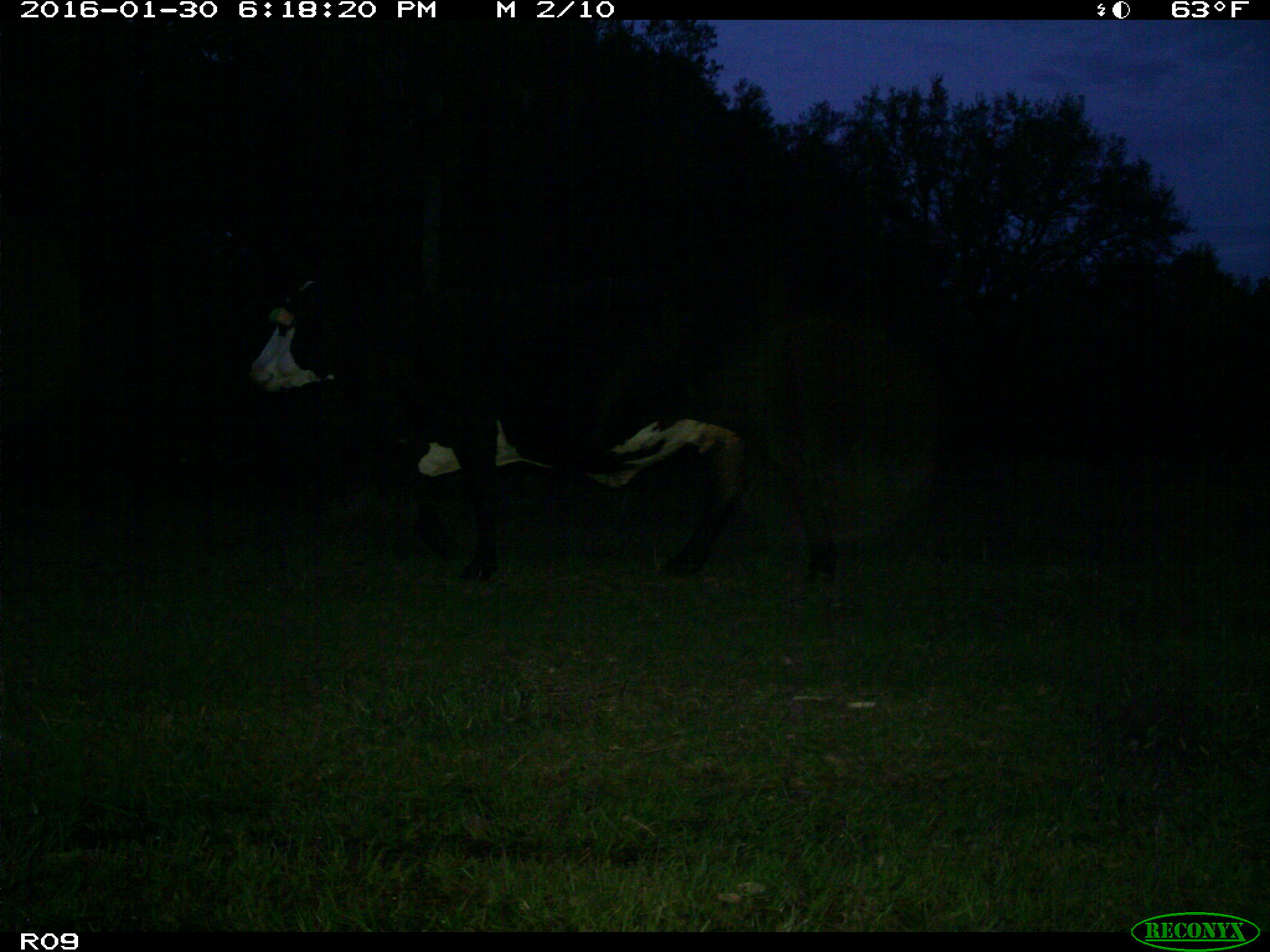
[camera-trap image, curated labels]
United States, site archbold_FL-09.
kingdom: Animalia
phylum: Chordata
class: Mammalia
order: Artiodactyla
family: Bovidae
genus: Bos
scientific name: Bos taurus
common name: domestic cow